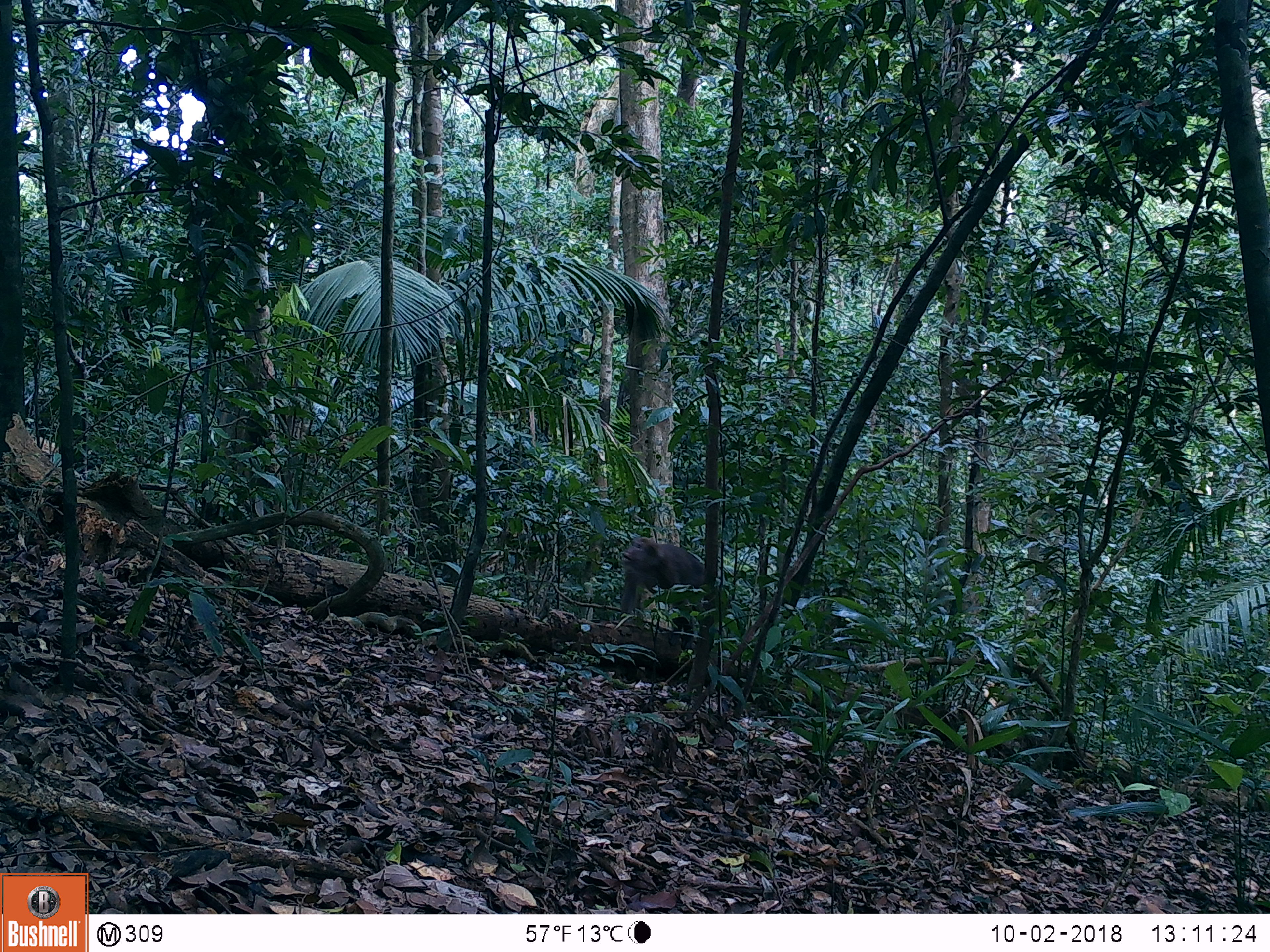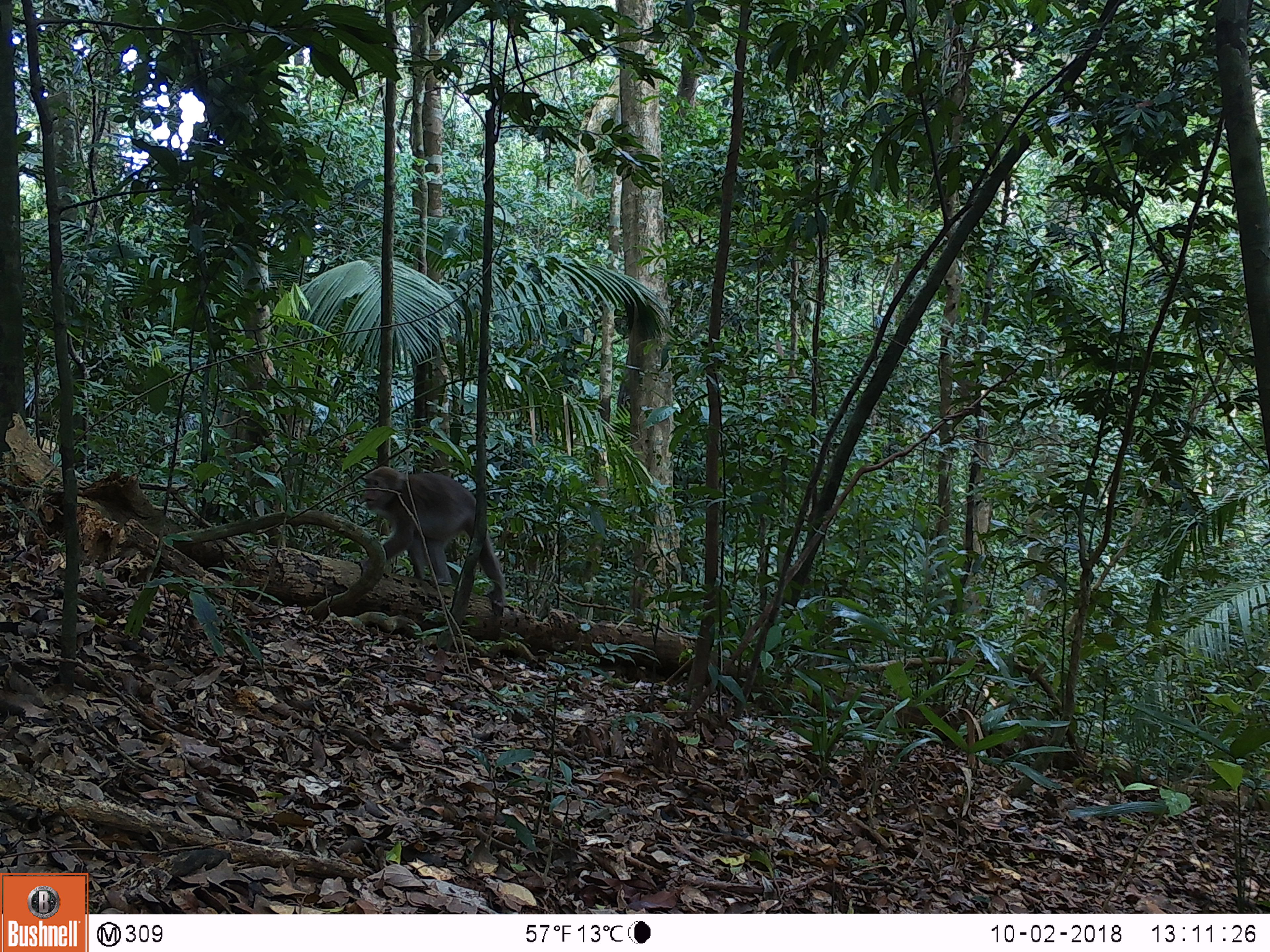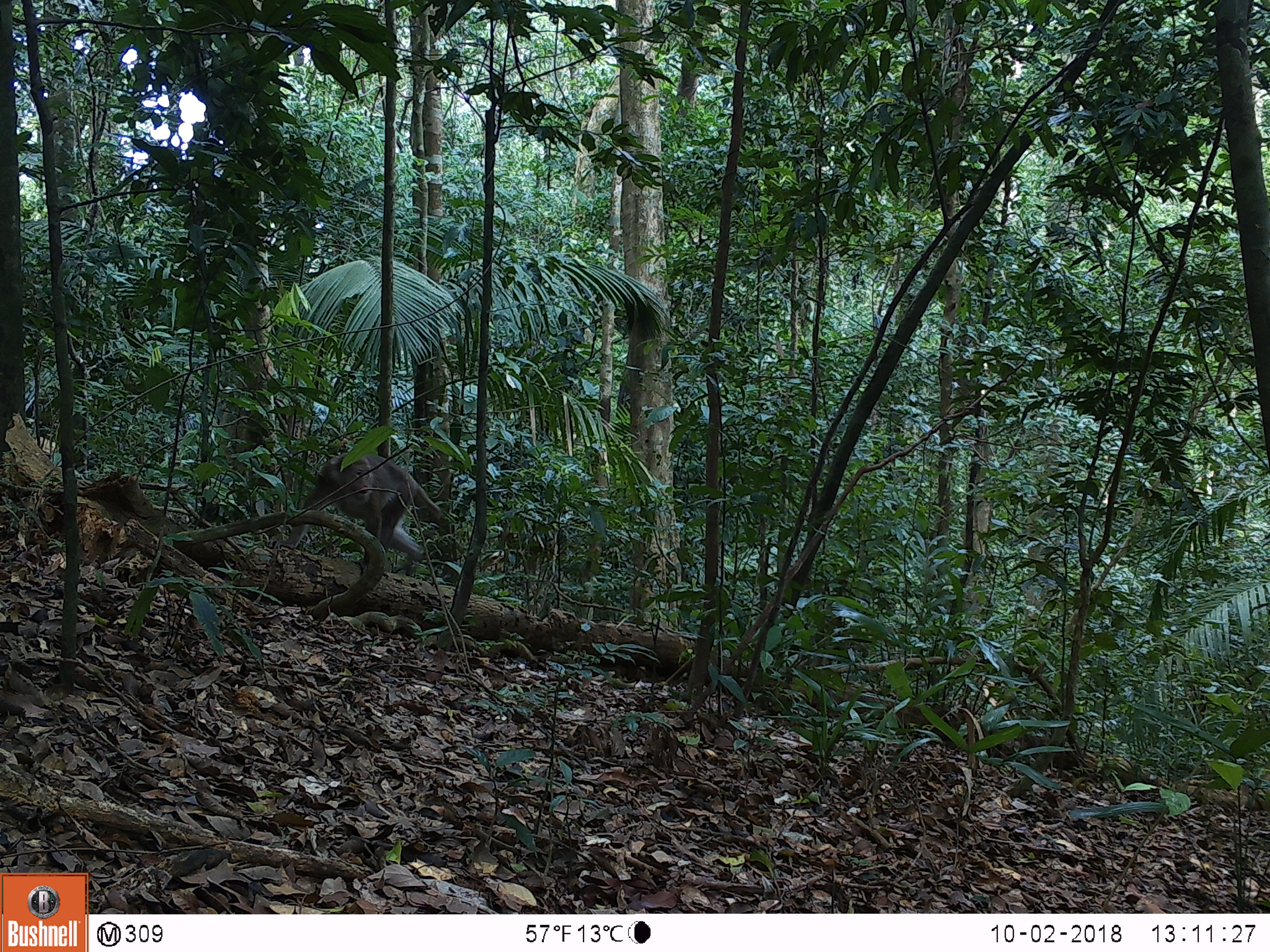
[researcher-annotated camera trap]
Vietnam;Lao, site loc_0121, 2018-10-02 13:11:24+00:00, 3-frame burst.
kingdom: Animalia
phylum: Chordata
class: Mammalia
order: Primates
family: Cercopithecidae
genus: Macaca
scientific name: Macaca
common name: macaques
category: assam or rhesus macaque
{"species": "assam or rhesus macaque (macaques) (Macaca)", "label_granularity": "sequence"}